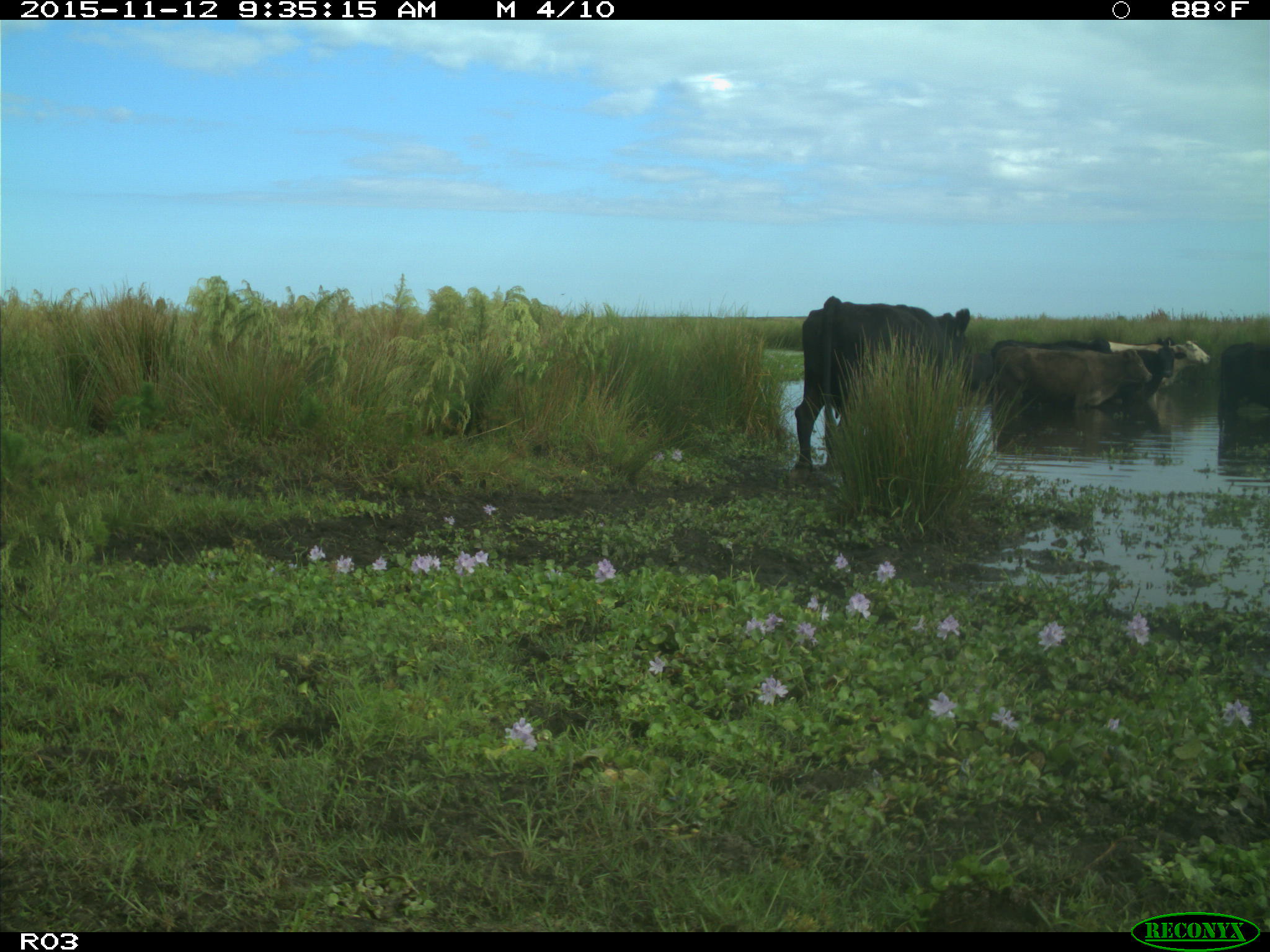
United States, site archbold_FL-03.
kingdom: Animalia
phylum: Chordata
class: Mammalia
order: Artiodactyla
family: Bovidae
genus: Bos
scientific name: Bos taurus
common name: domestic cow